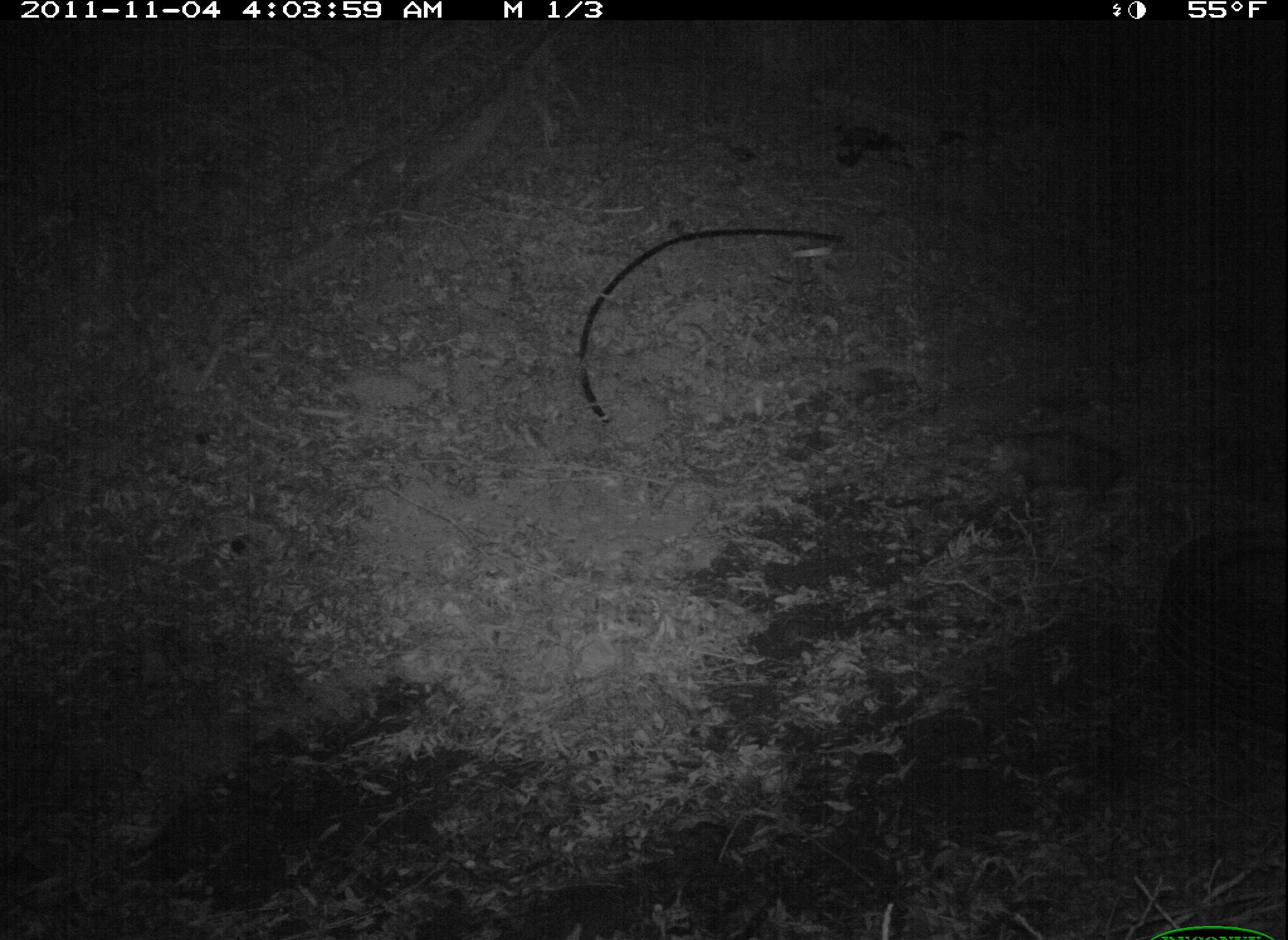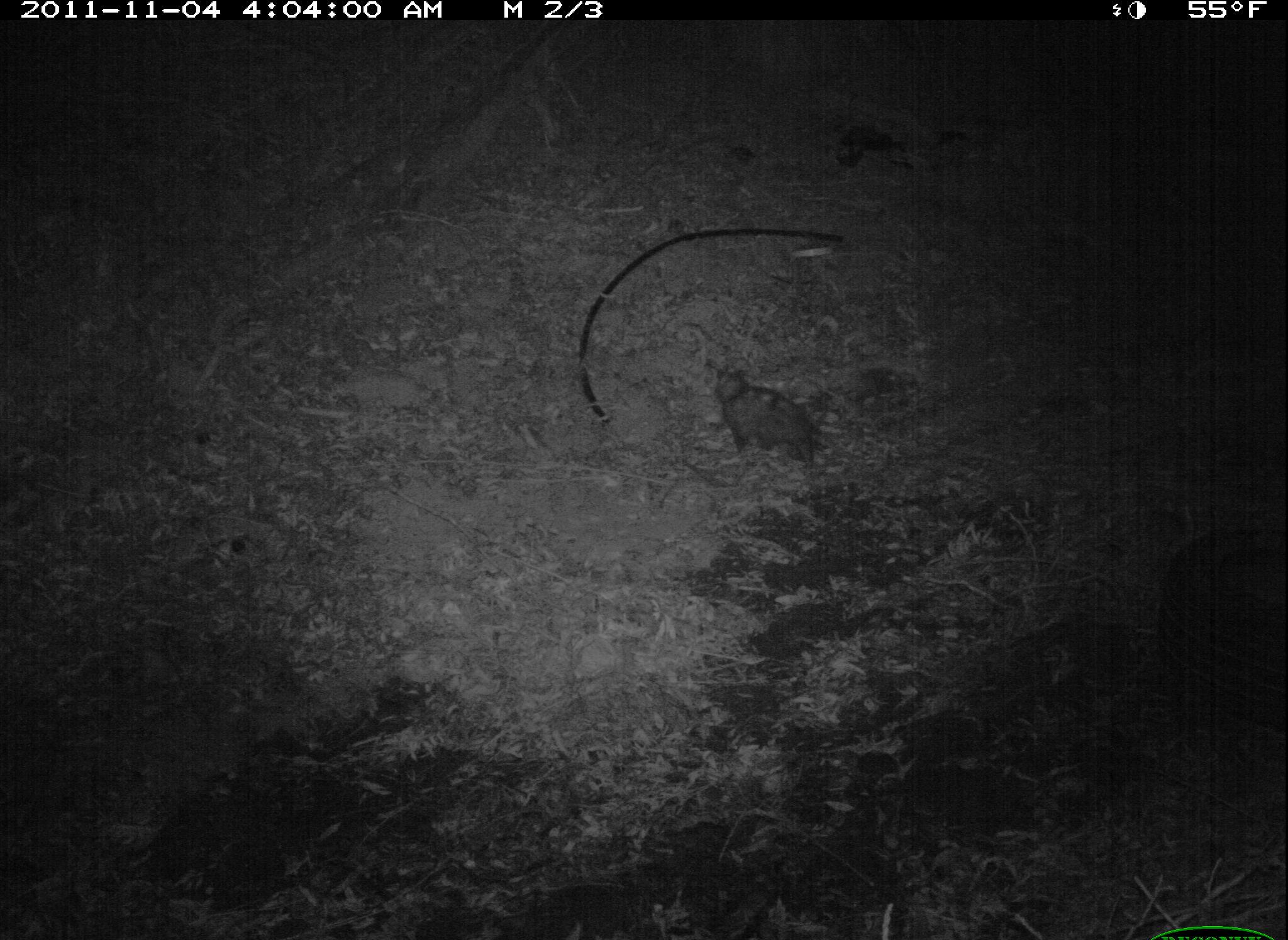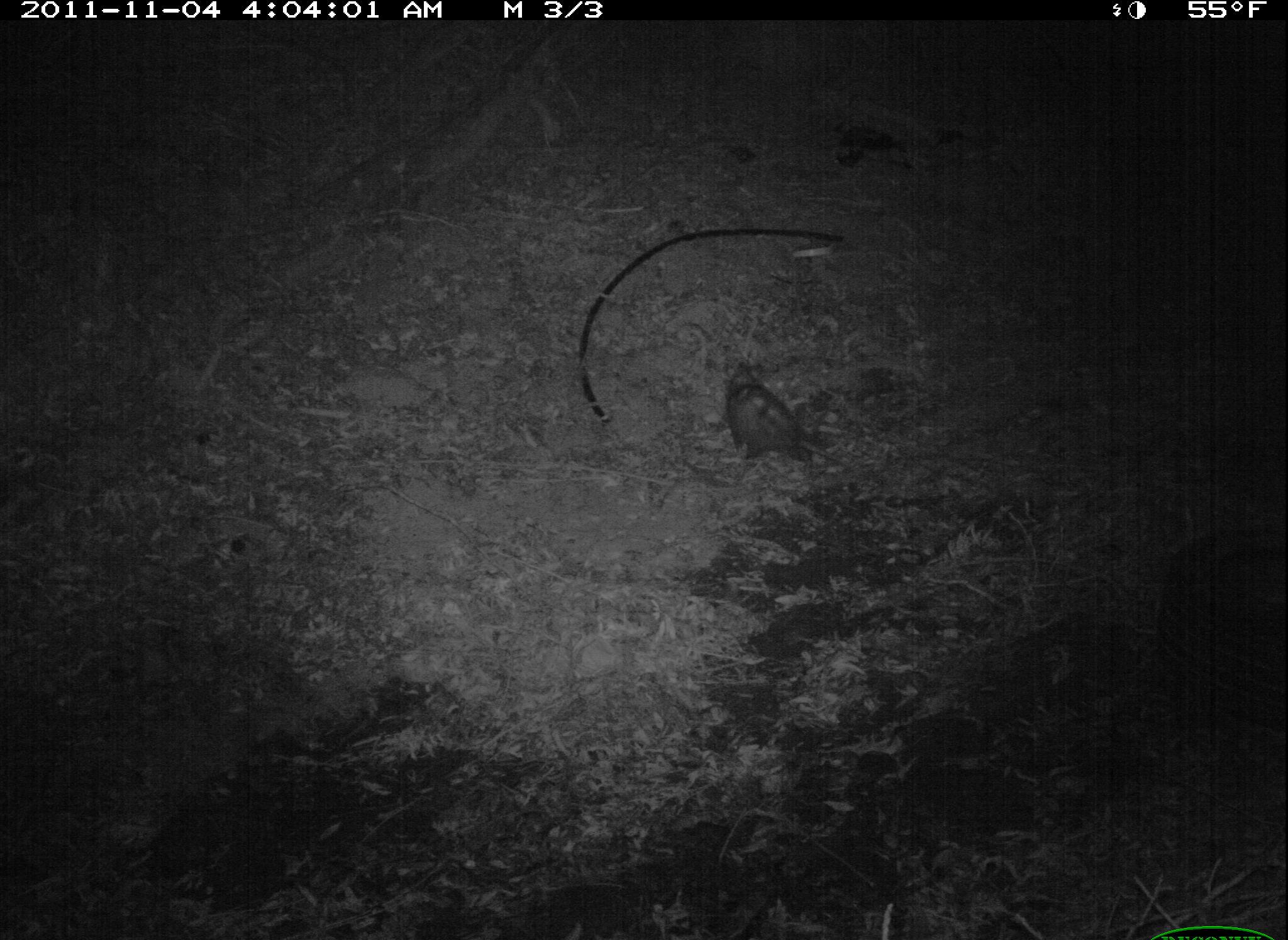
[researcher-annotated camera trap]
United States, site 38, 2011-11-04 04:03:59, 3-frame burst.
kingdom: Animalia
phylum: Chordata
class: Mammalia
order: Didelphimorphia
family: Didelphidae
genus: Didelphis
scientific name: Didelphis virginiana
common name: virginia opossum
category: opossum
Opossum (virginia opossum) (Didelphis virginiana).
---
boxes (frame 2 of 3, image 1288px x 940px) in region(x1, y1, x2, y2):
opossum: region(707, 356, 845, 478)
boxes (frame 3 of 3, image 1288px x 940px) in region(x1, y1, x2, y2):
opossum: region(712, 348, 853, 485)